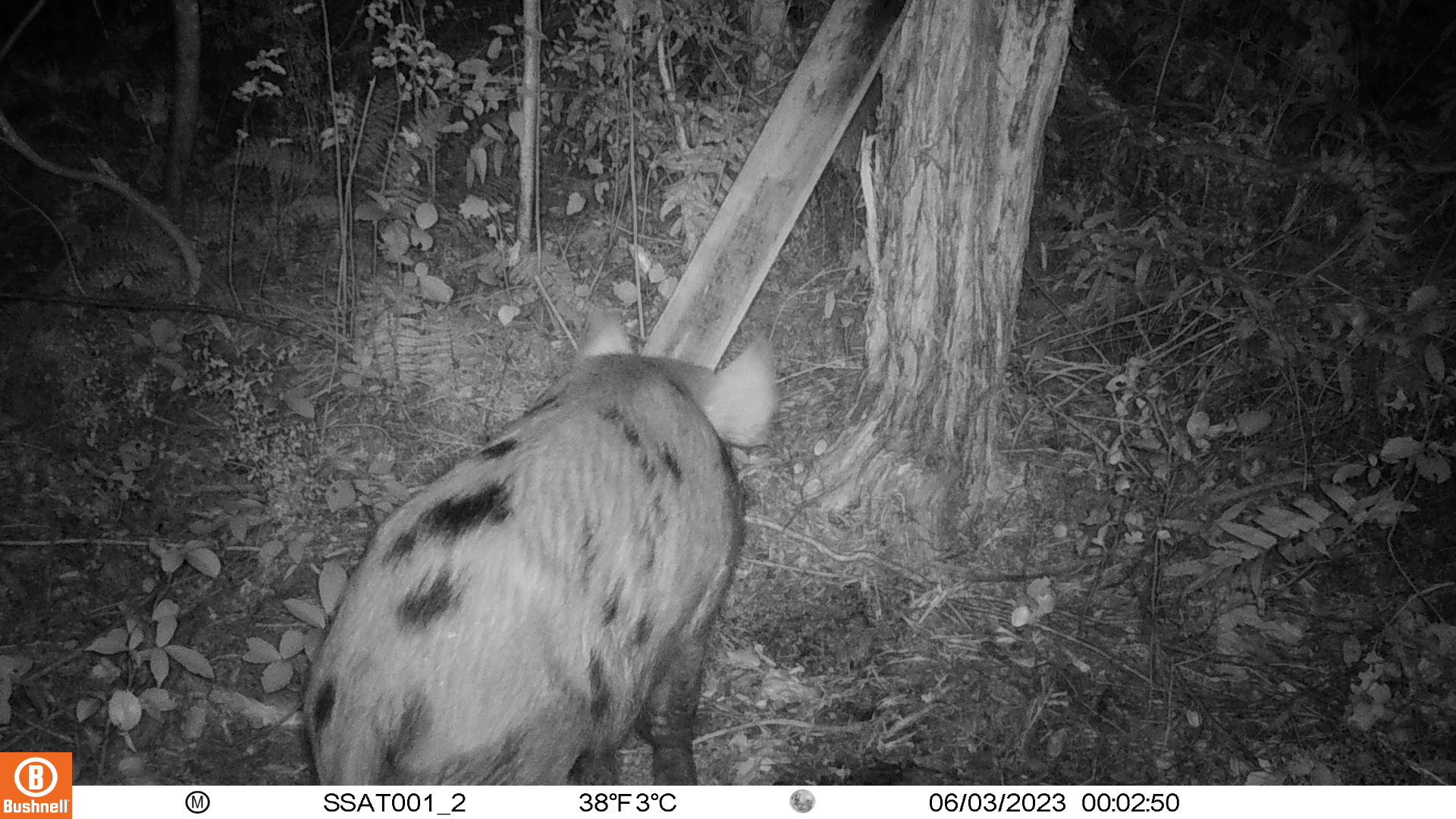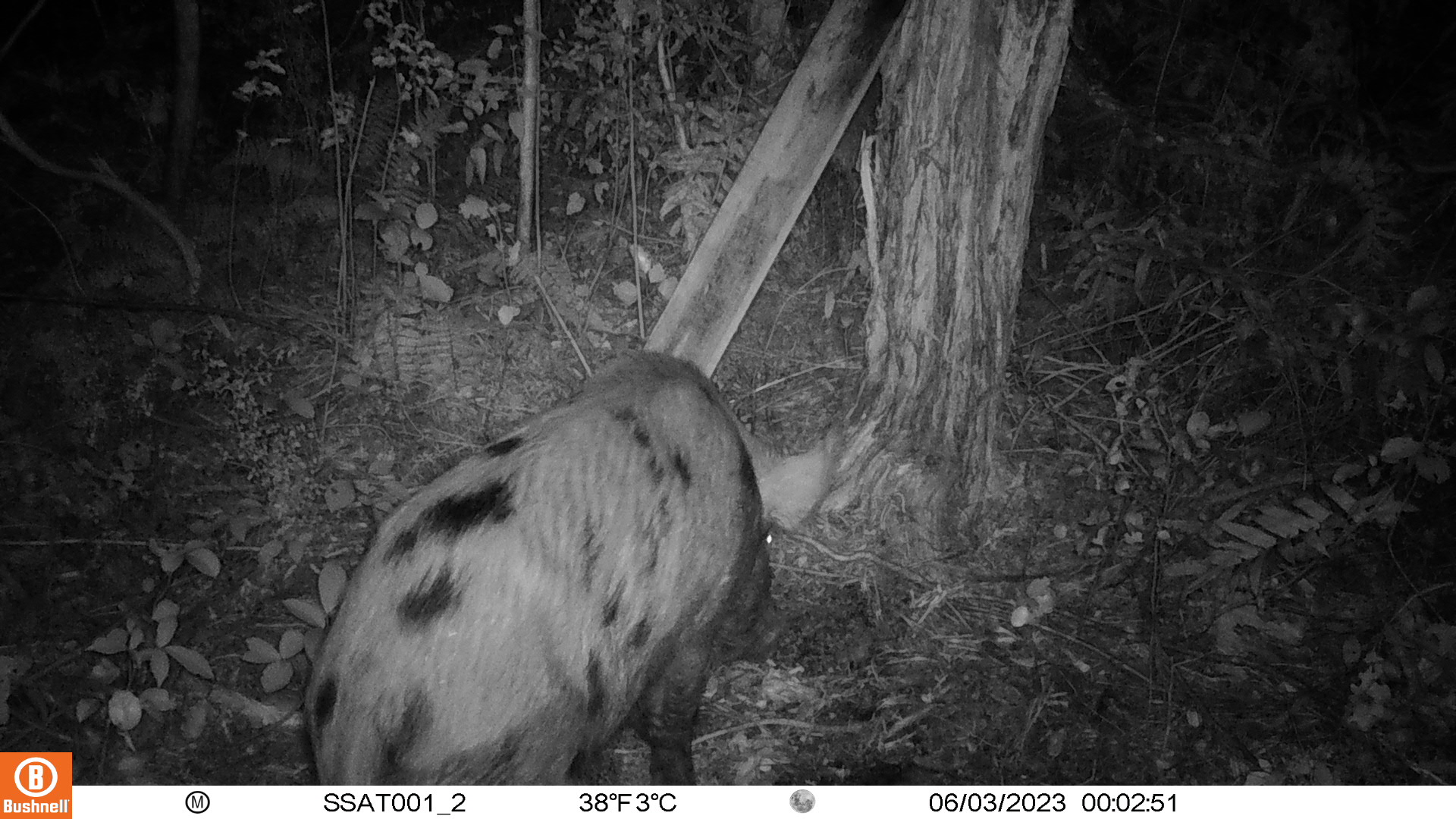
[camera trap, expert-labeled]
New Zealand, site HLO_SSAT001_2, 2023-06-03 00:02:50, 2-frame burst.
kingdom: Animalia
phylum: Chordata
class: Mammalia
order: Artiodactyla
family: Suidae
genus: Sus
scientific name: Sus scrofa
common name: pig